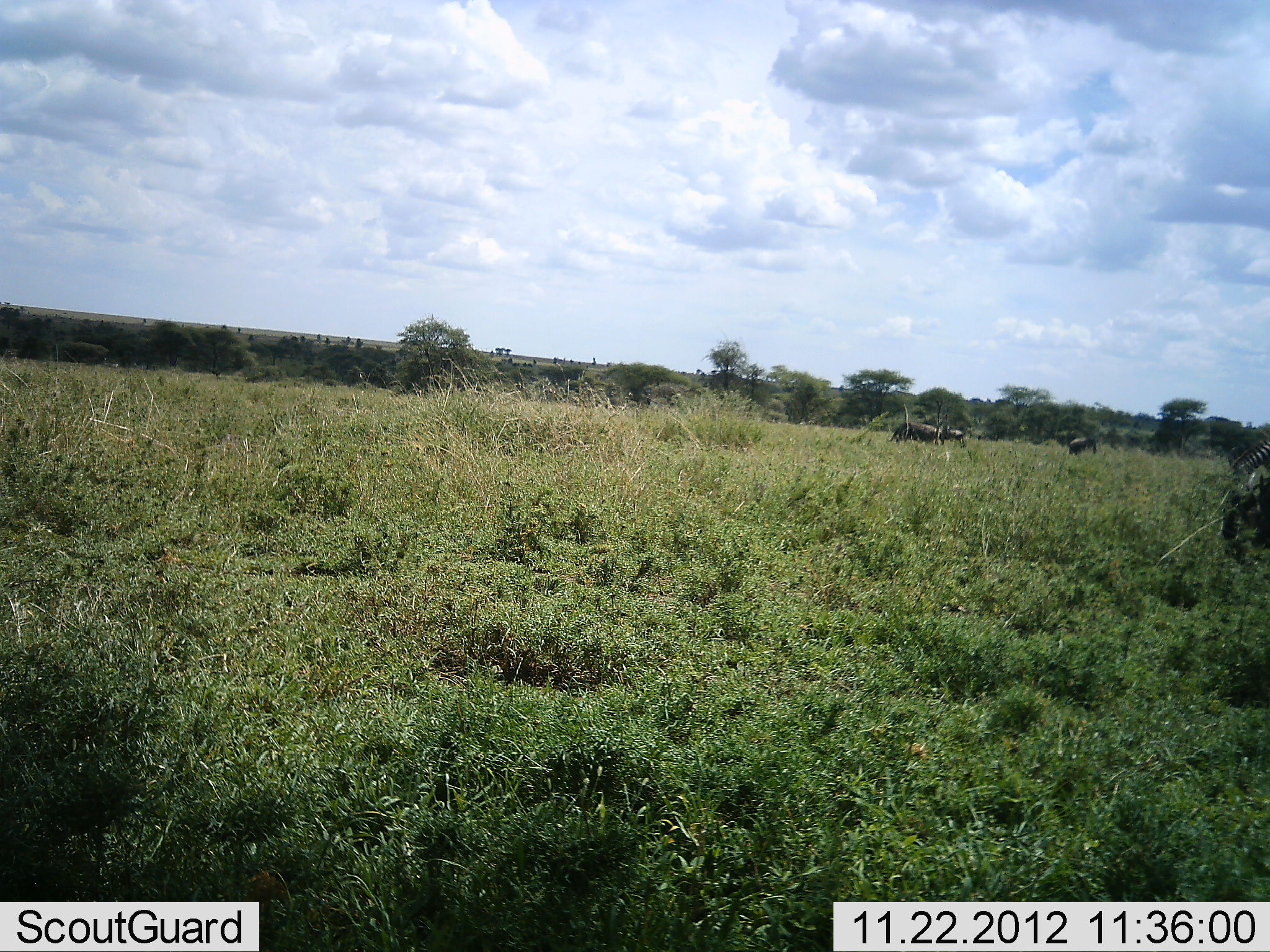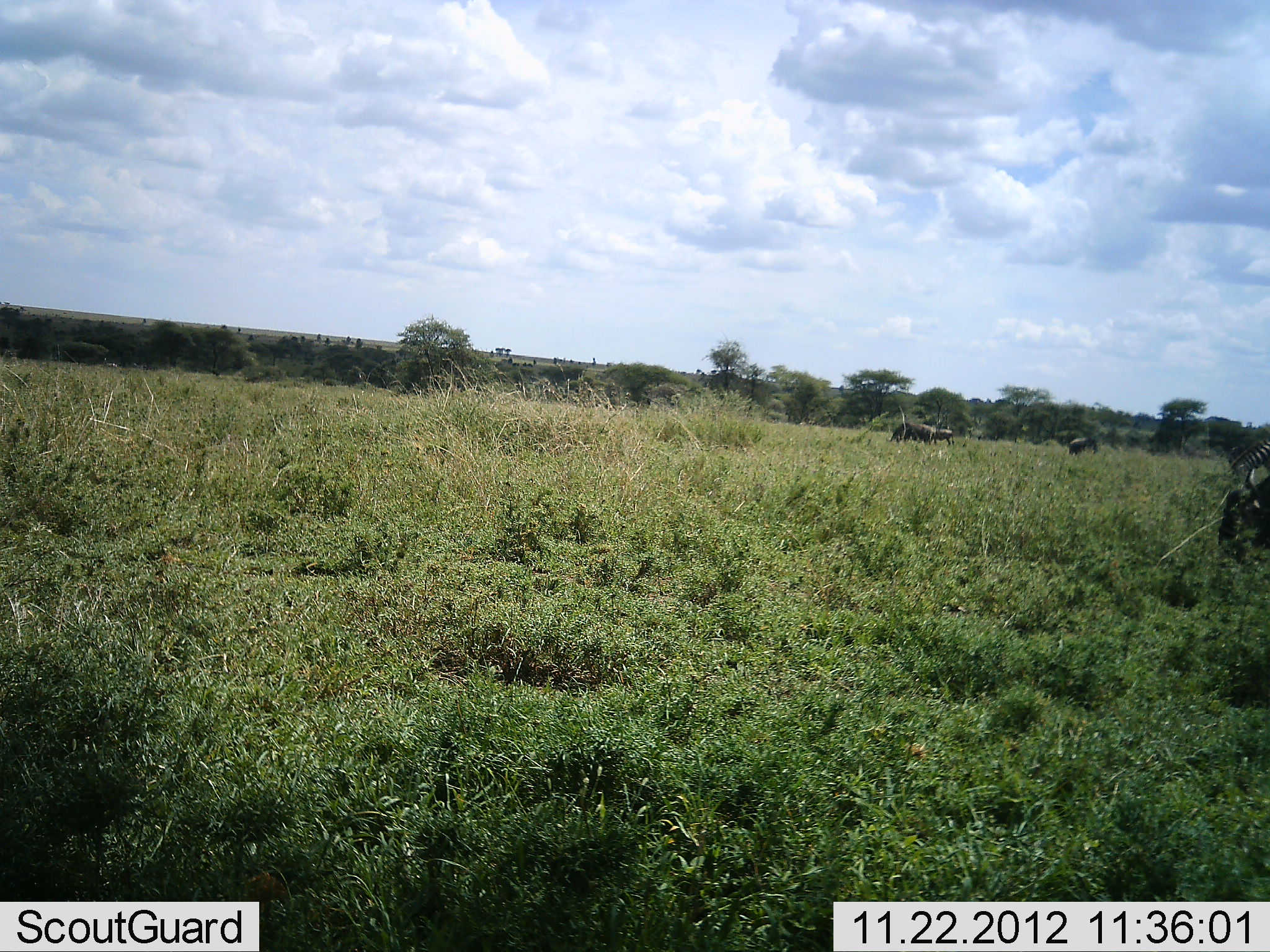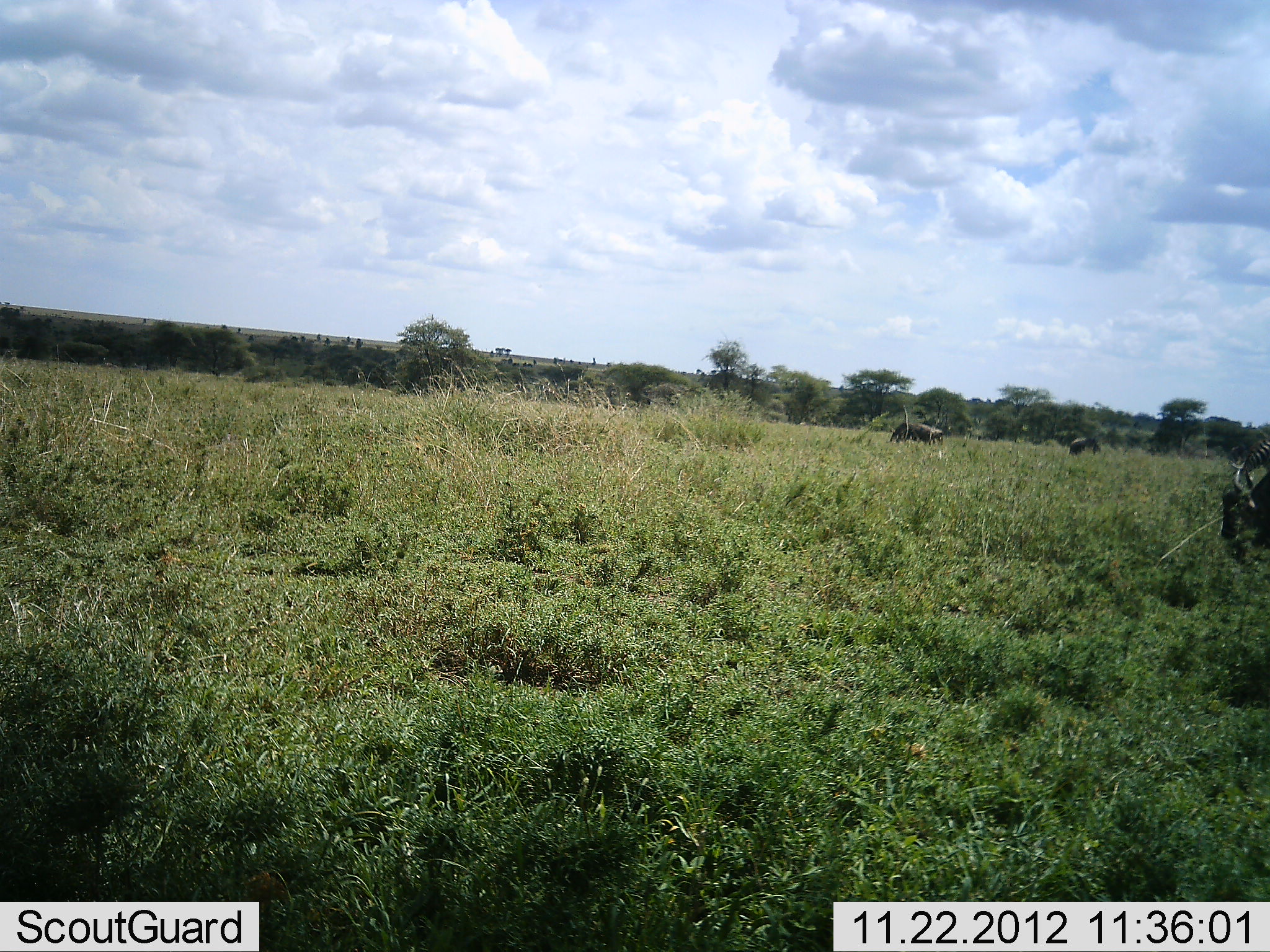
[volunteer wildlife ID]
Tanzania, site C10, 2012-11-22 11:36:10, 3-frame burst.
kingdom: Animalia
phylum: Chordata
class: Mammalia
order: Artiodactyla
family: Bovidae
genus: Connochaetes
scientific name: Connochaetes taurinus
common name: blue wildebeest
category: wildebeest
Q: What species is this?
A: Wildebeest (blue wildebeest) (Connochaetes taurinus).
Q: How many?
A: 3.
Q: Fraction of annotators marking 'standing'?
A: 55%.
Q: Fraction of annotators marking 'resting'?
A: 0%.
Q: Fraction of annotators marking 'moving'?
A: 9%.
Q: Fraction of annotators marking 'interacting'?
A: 0%.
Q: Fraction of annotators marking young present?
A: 0%.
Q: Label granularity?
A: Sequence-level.